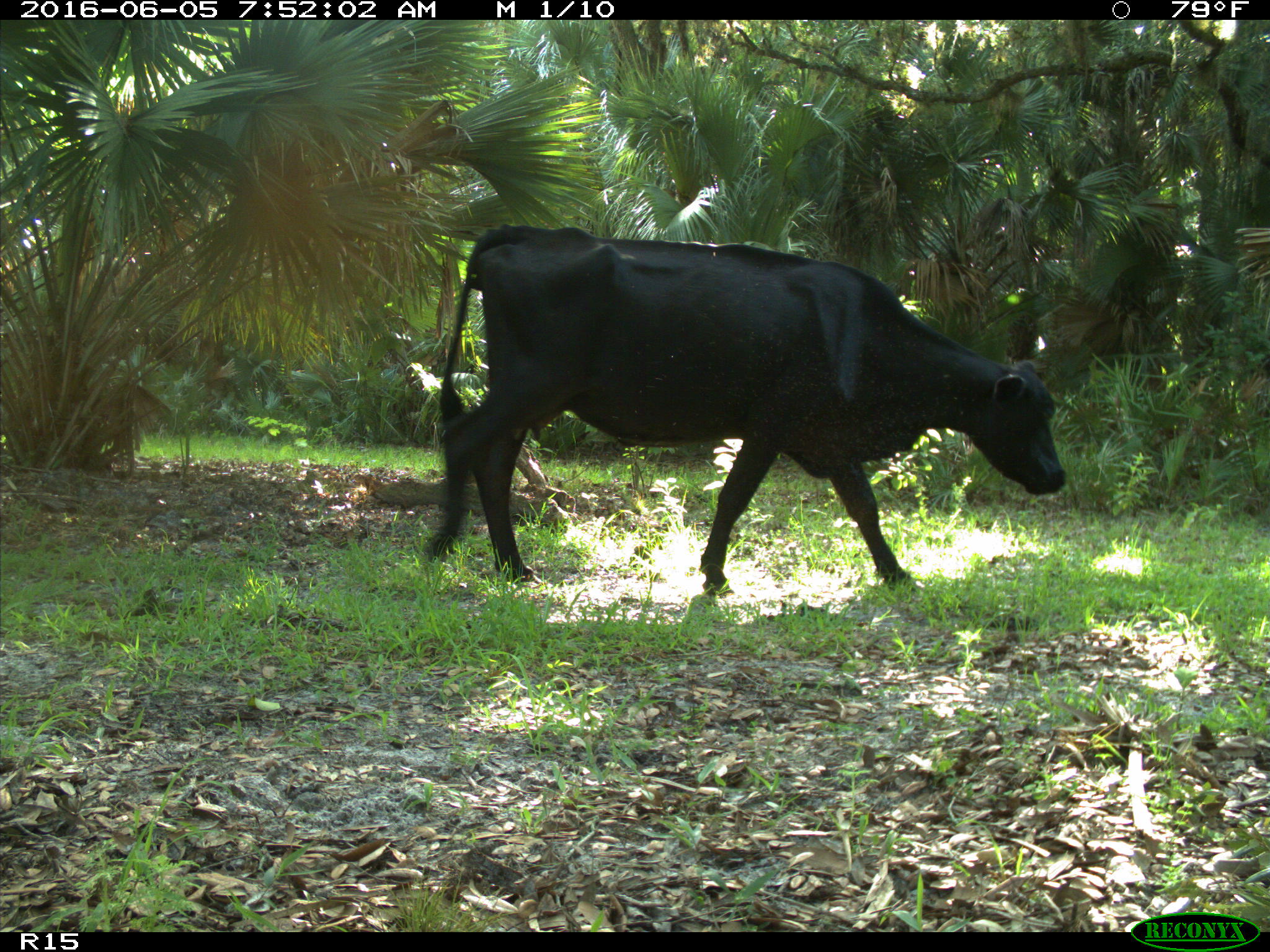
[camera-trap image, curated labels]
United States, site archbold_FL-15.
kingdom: Animalia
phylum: Chordata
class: Mammalia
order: Artiodactyla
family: Bovidae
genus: Bos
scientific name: Bos taurus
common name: domestic cow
Bos taurus (domestic cow).